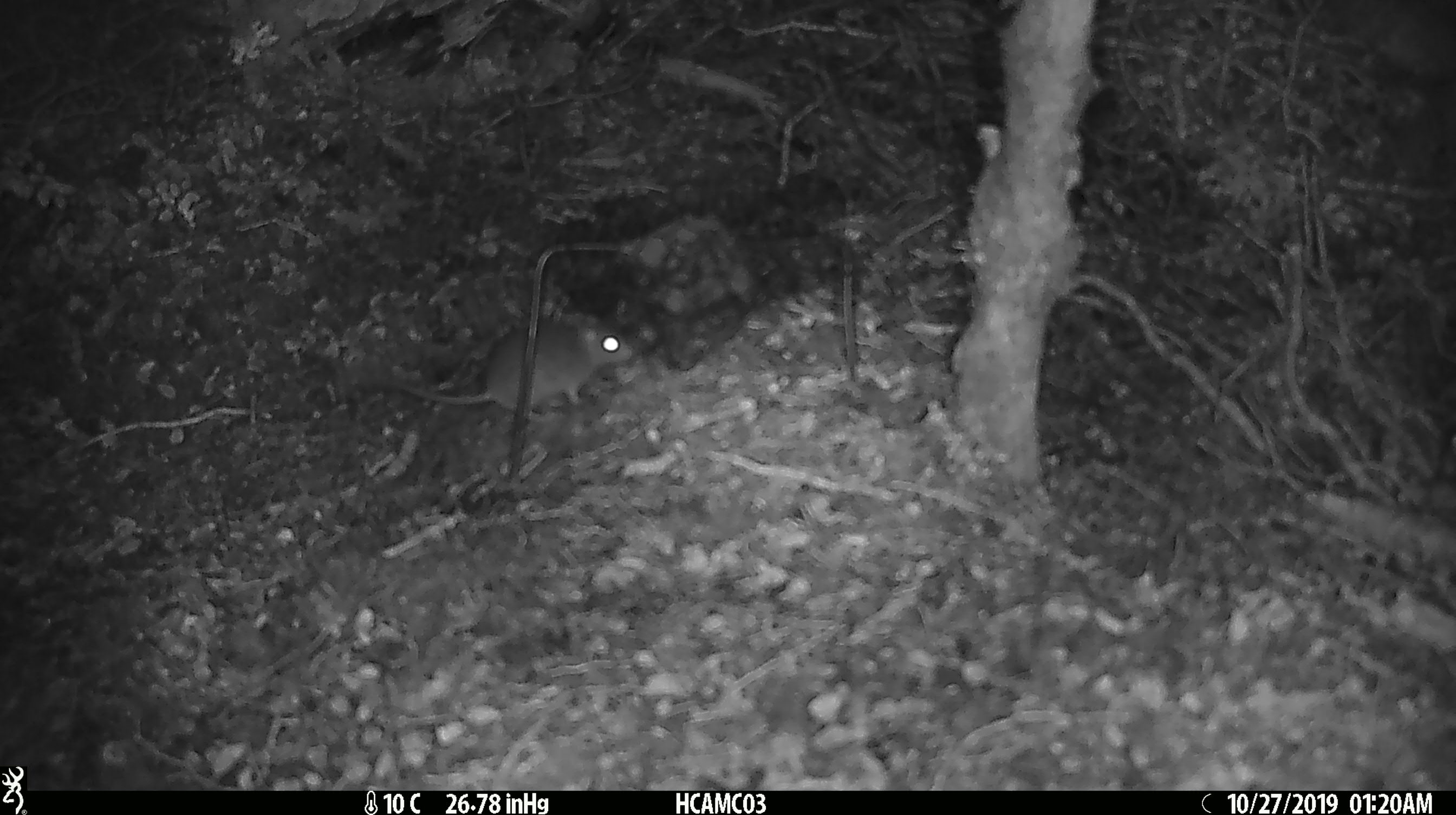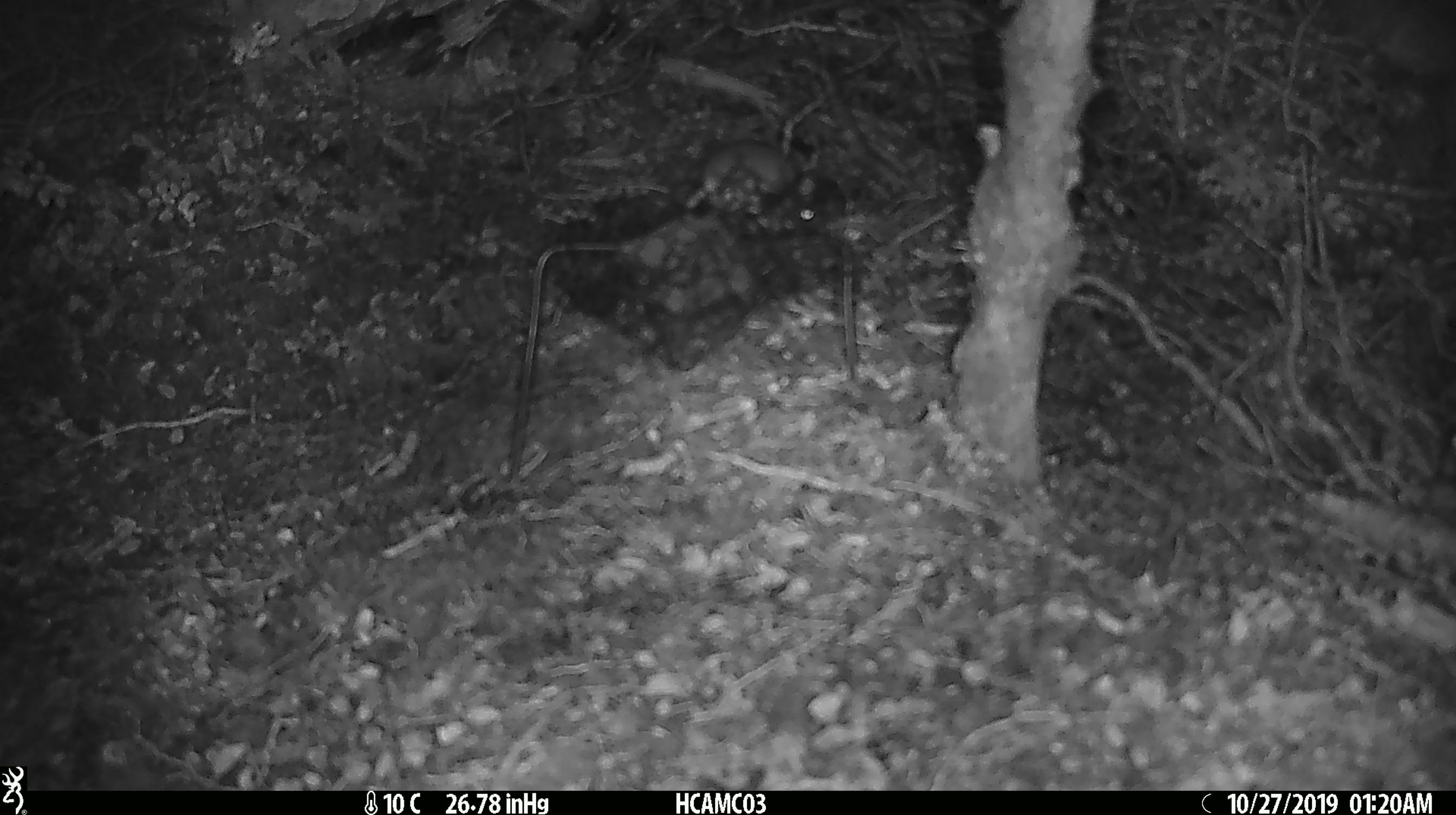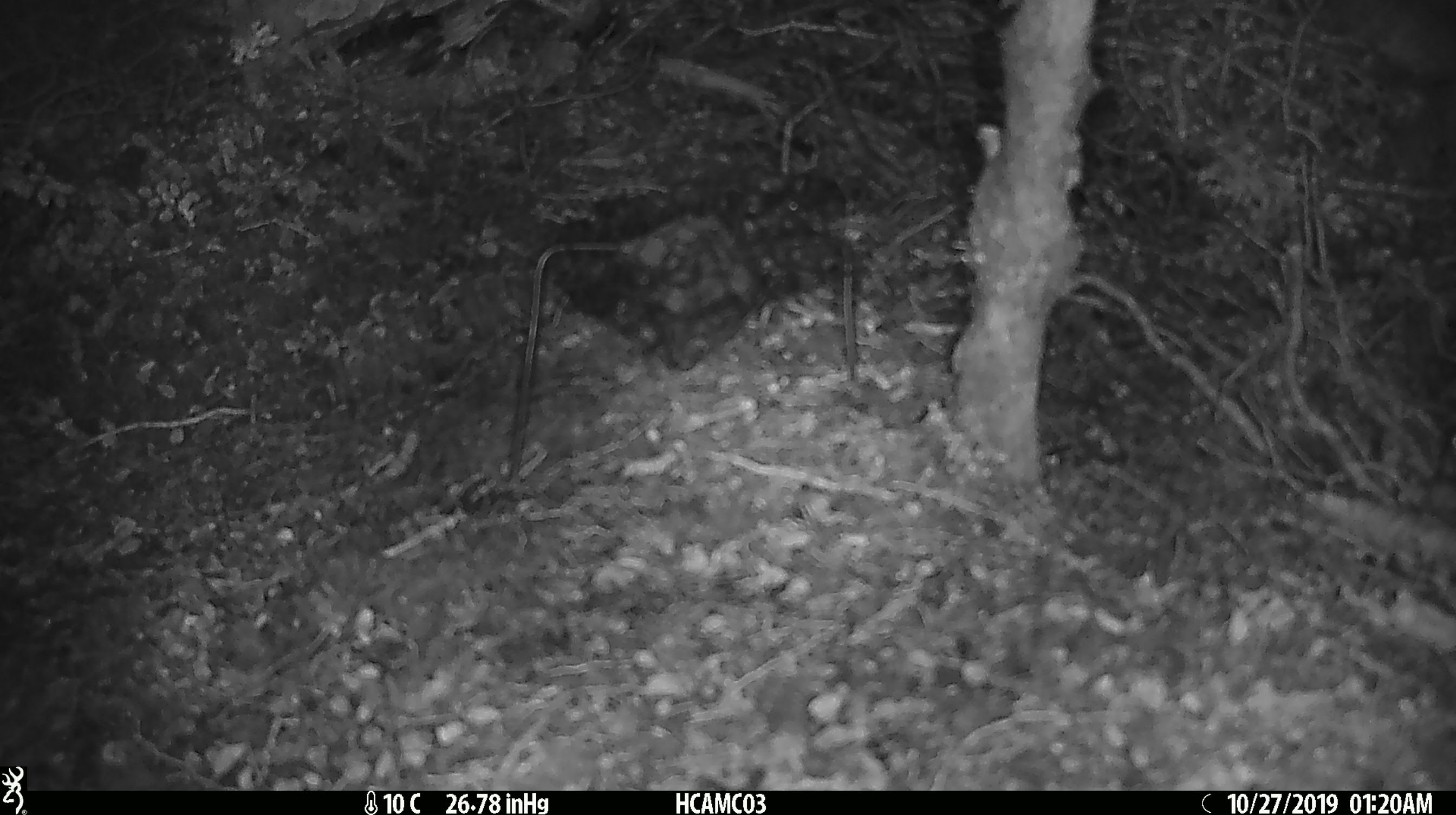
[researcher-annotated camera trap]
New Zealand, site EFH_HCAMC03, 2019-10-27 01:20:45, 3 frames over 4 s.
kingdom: Animalia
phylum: Chordata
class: Mammalia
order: Rodentia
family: Muridae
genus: Mus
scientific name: Mus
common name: mouse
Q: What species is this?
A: Mouse (Mus).